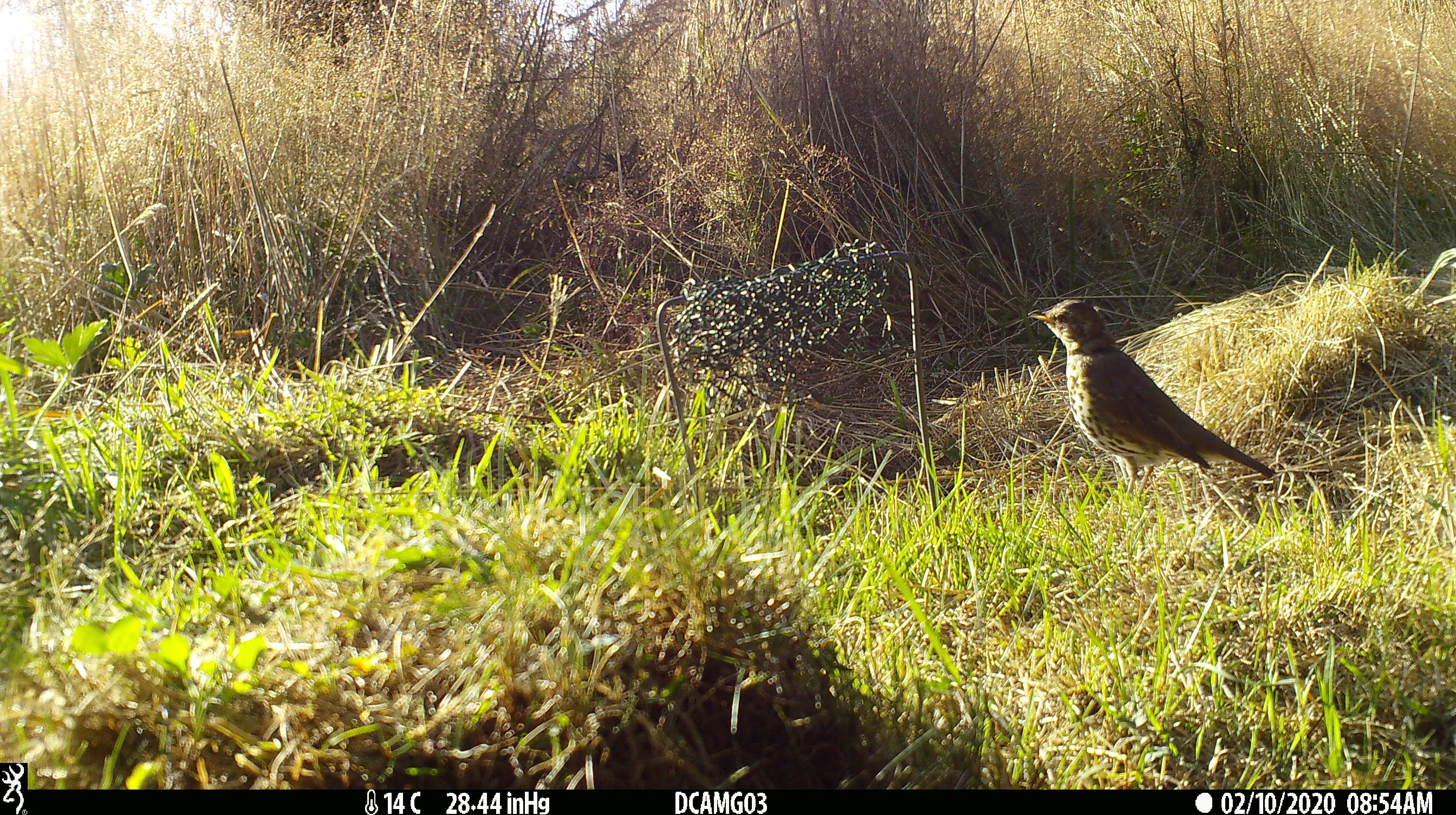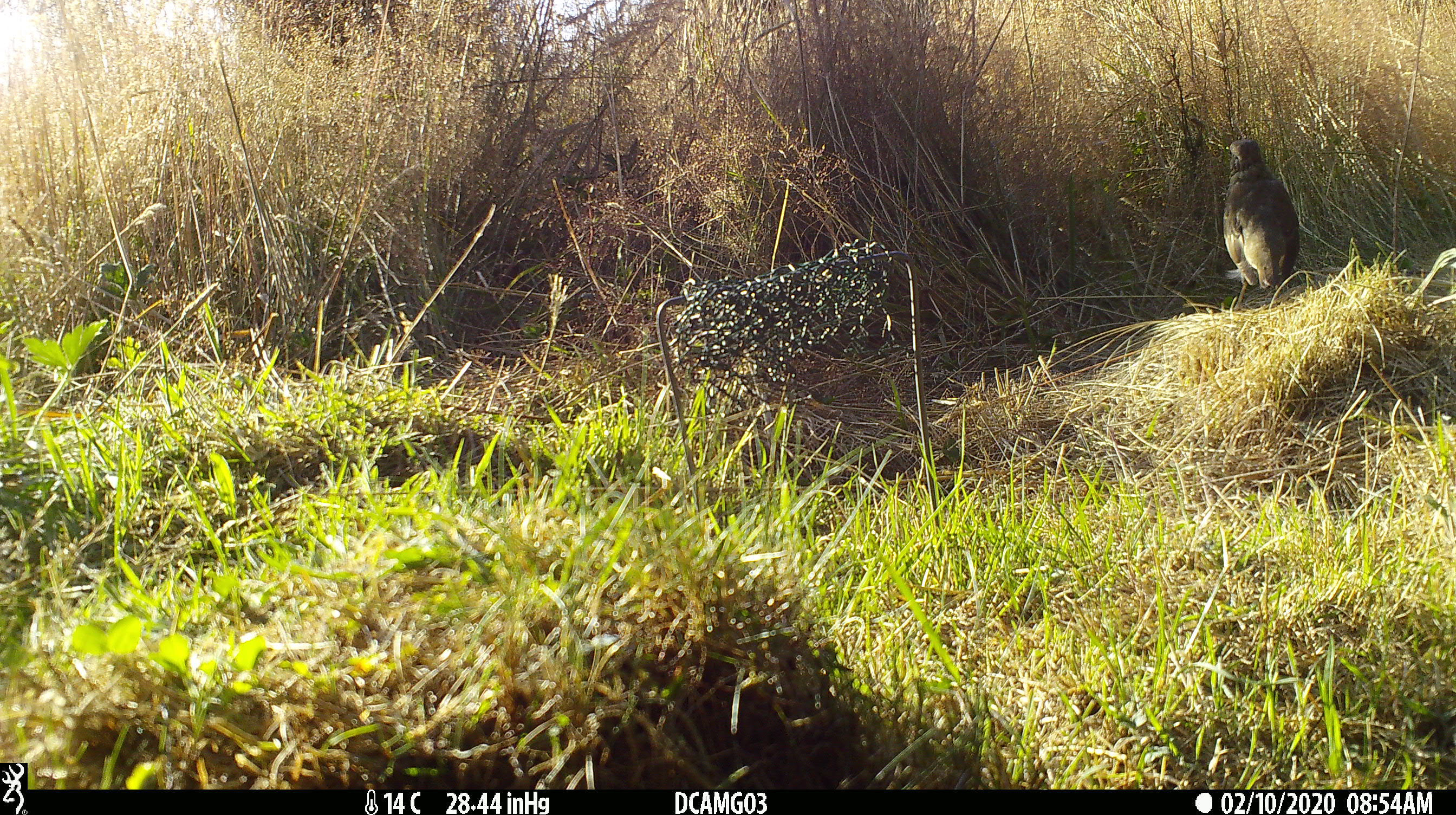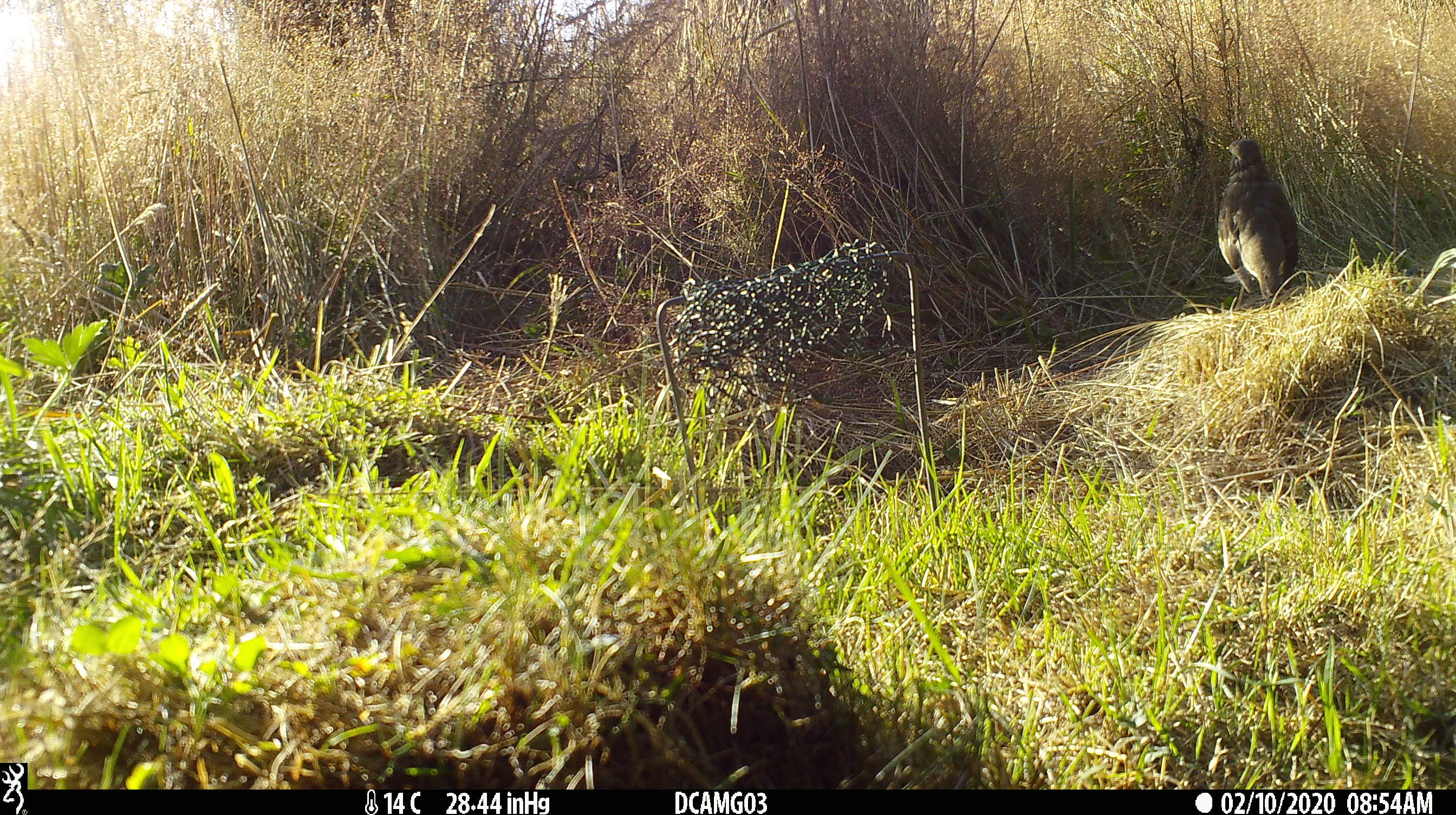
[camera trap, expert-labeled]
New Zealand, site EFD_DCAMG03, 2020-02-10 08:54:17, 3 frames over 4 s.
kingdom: Animalia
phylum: Chordata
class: Aves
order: Passeriformes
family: Turdidae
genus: Turdus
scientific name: Turdus philomelos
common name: song thrush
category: thrush